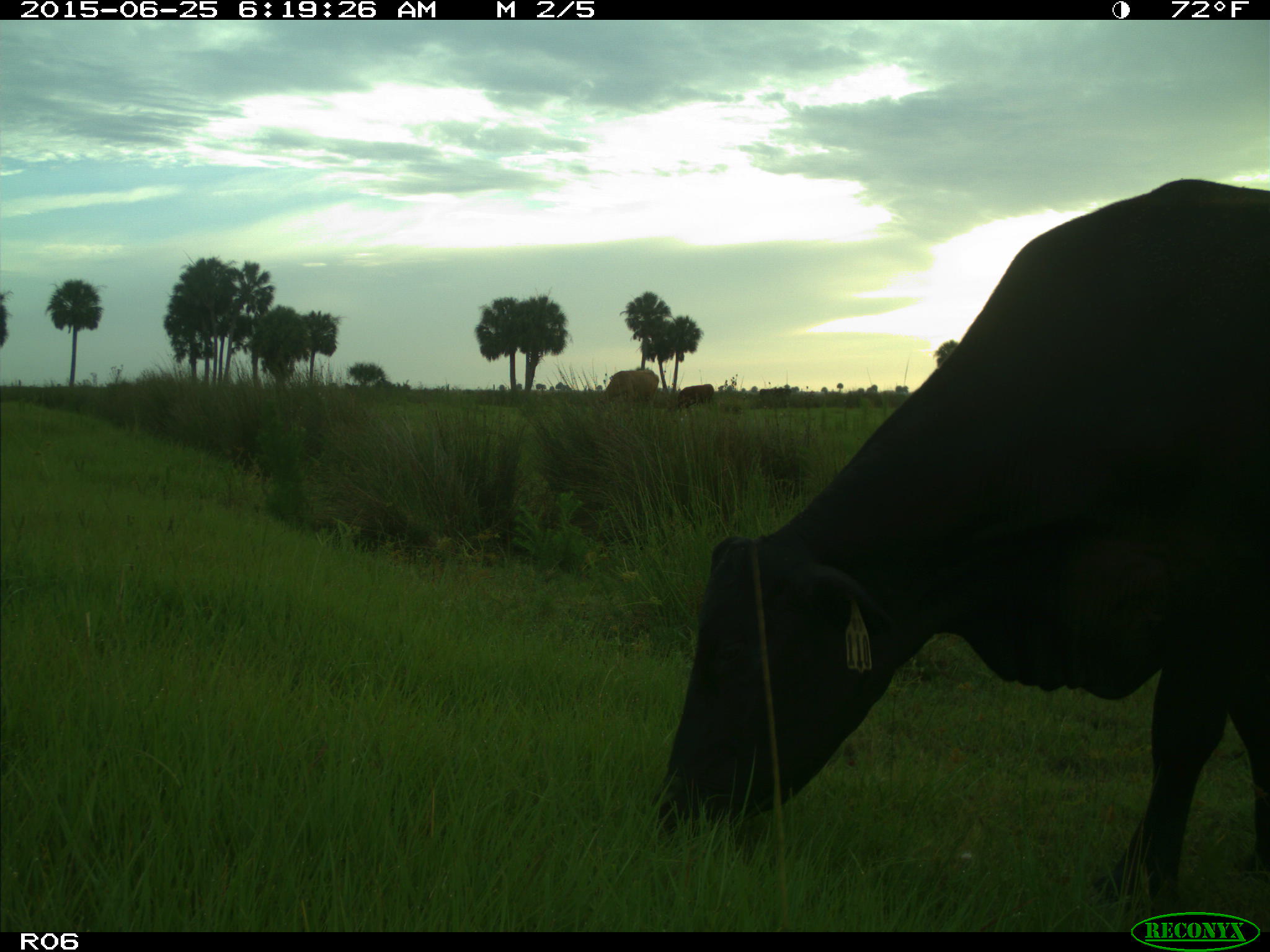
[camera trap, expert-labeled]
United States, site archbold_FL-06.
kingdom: Animalia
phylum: Chordata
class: Mammalia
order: Artiodactyla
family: Bovidae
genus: Bos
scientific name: Bos taurus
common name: domestic cow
Bos taurus (domestic cow).